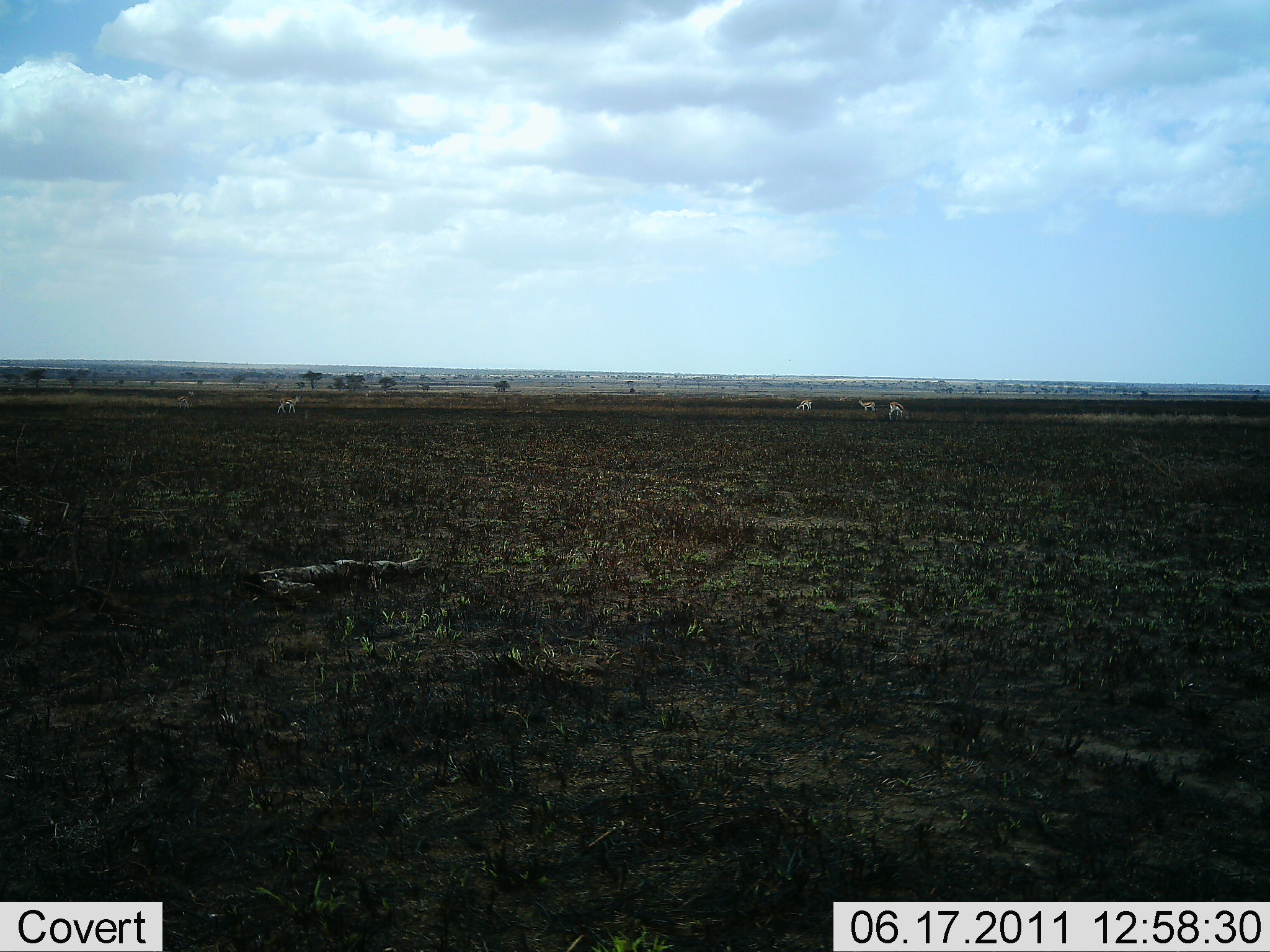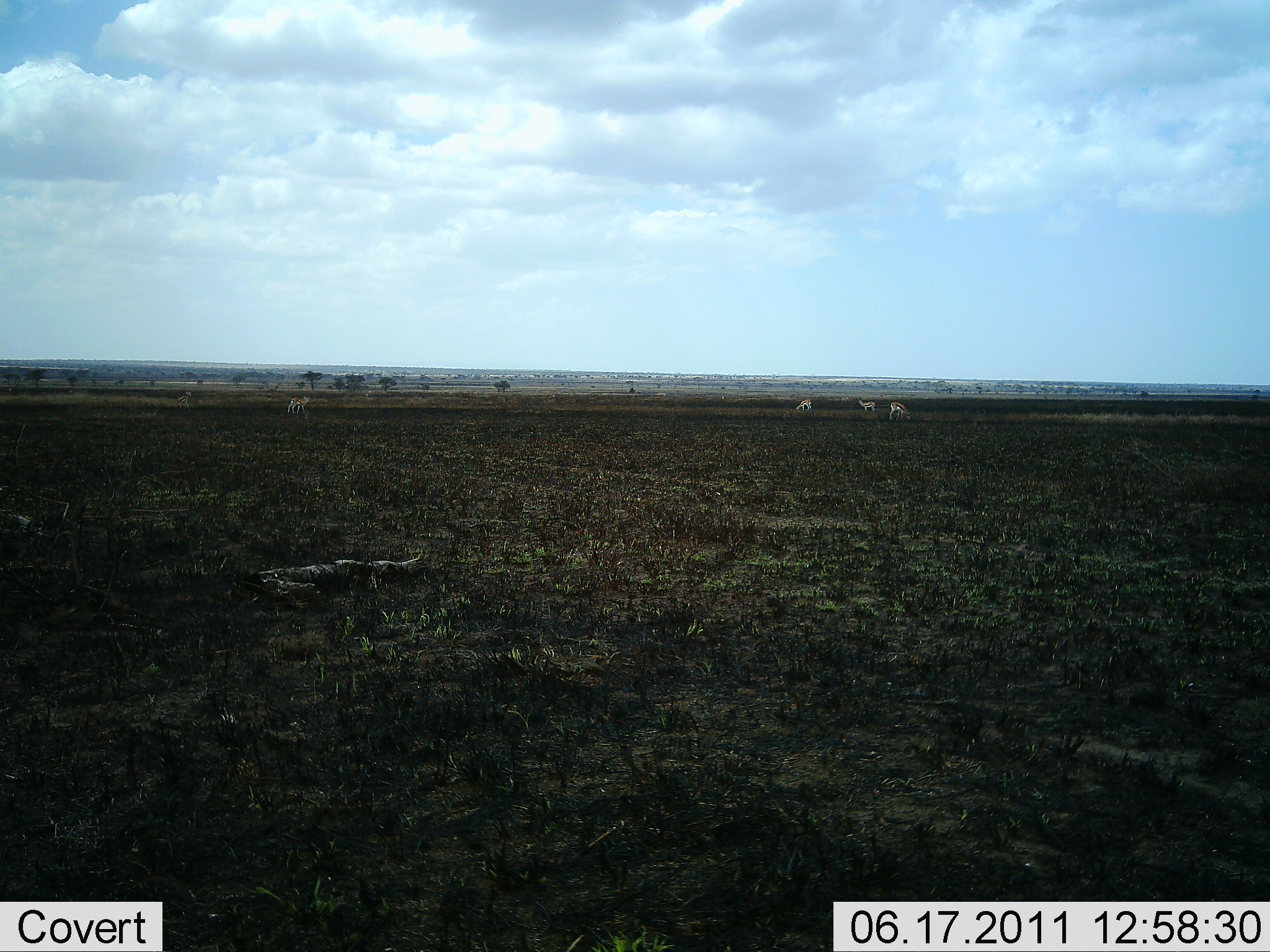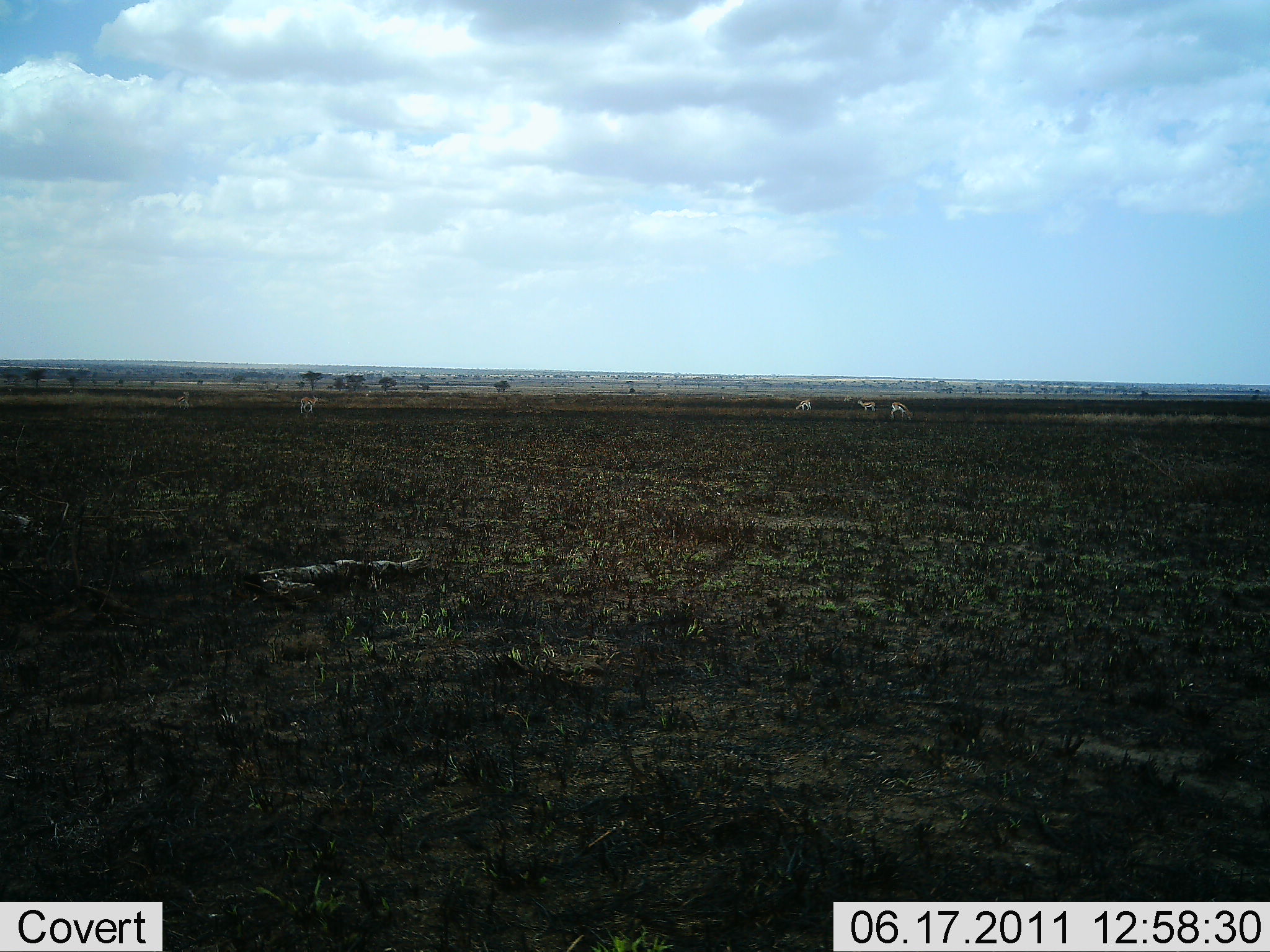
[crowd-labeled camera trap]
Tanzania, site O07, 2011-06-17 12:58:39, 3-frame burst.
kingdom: Animalia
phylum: Chordata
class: Mammalia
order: Artiodactyla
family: Bovidae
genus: Nanger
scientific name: Nanger granti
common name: grant's gazelle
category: gazellegrants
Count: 4.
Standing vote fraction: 60%.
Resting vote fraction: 0%.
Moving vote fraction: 60%.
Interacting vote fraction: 0%.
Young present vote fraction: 0%.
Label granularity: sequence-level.